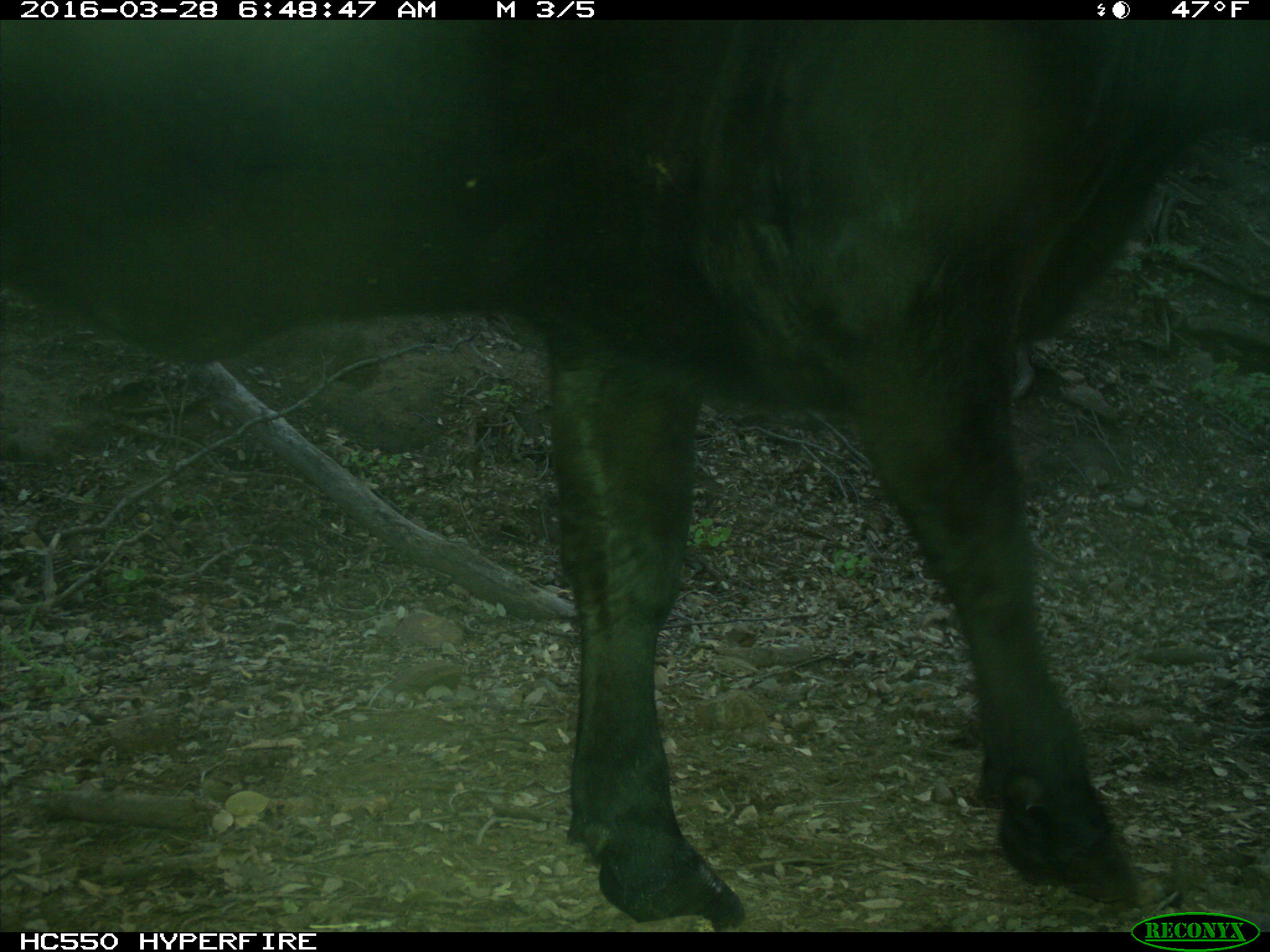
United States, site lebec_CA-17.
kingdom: Animalia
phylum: Chordata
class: Mammalia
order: Artiodactyla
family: Bovidae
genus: Bos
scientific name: Bos taurus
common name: domestic cow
Bos taurus (domestic cow).